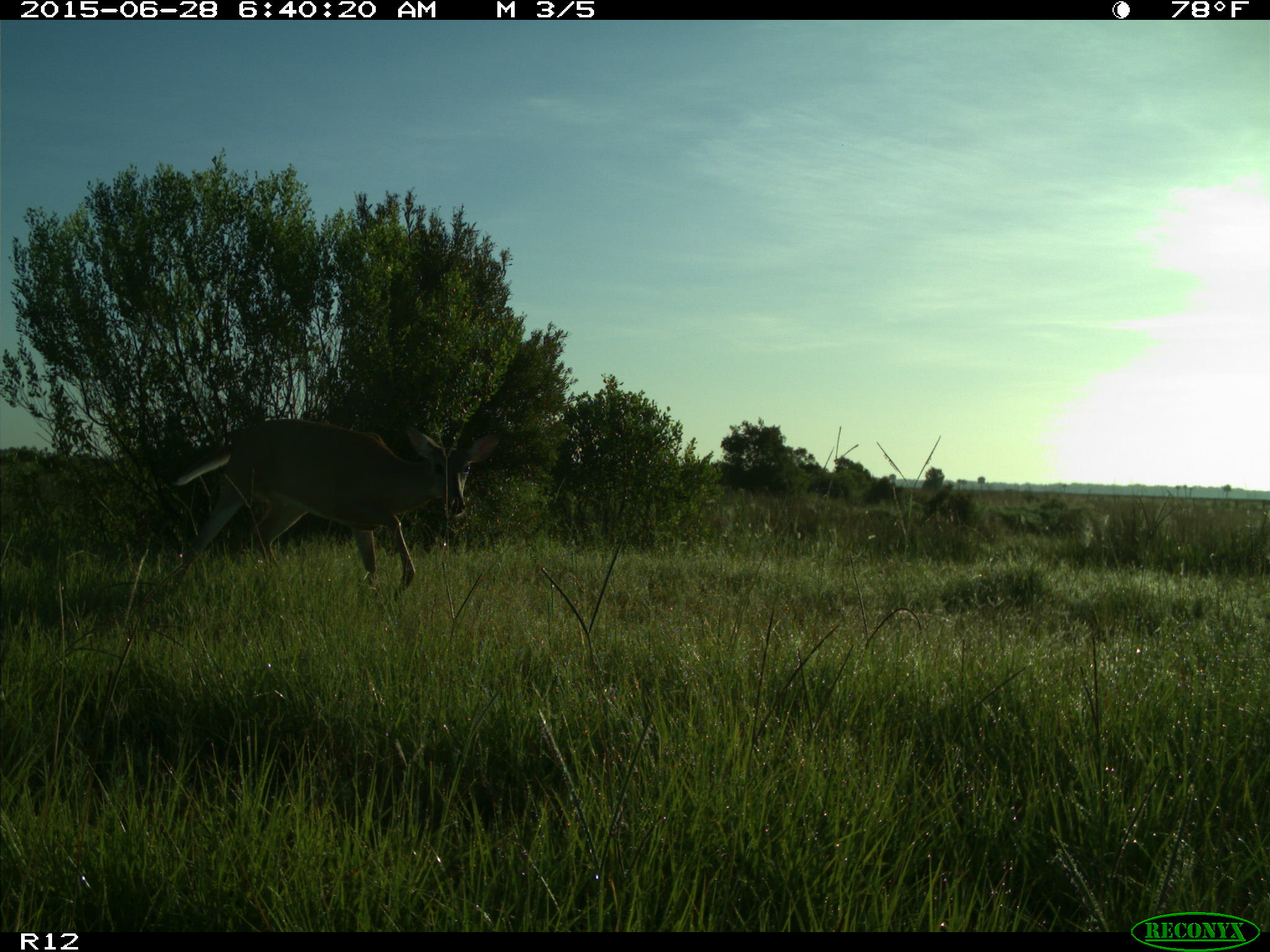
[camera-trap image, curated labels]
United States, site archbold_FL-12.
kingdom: Animalia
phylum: Chordata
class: Mammalia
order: Artiodactyla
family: Cervidae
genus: Odocoileus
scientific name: Odocoileus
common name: deer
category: unidentified deer